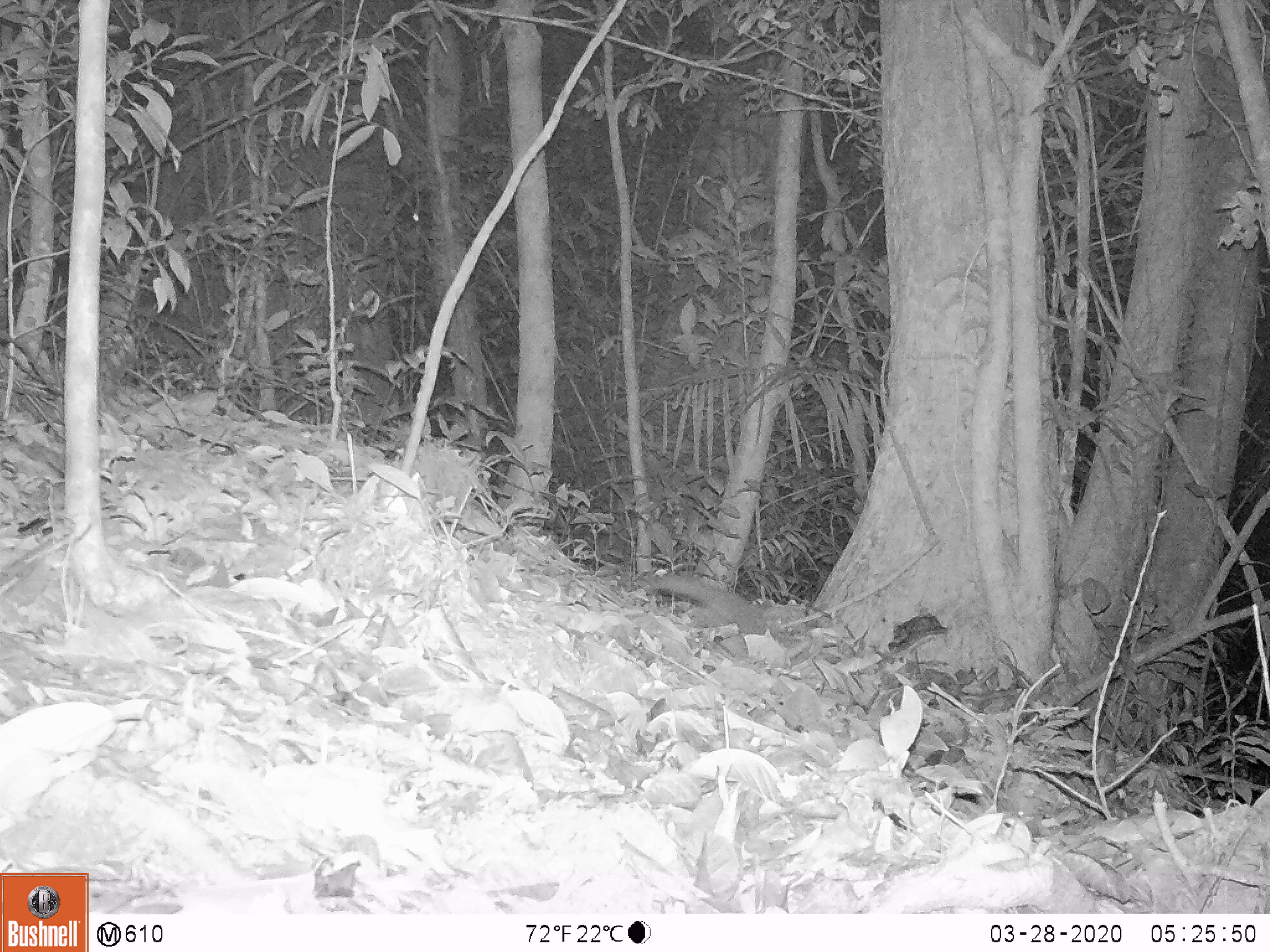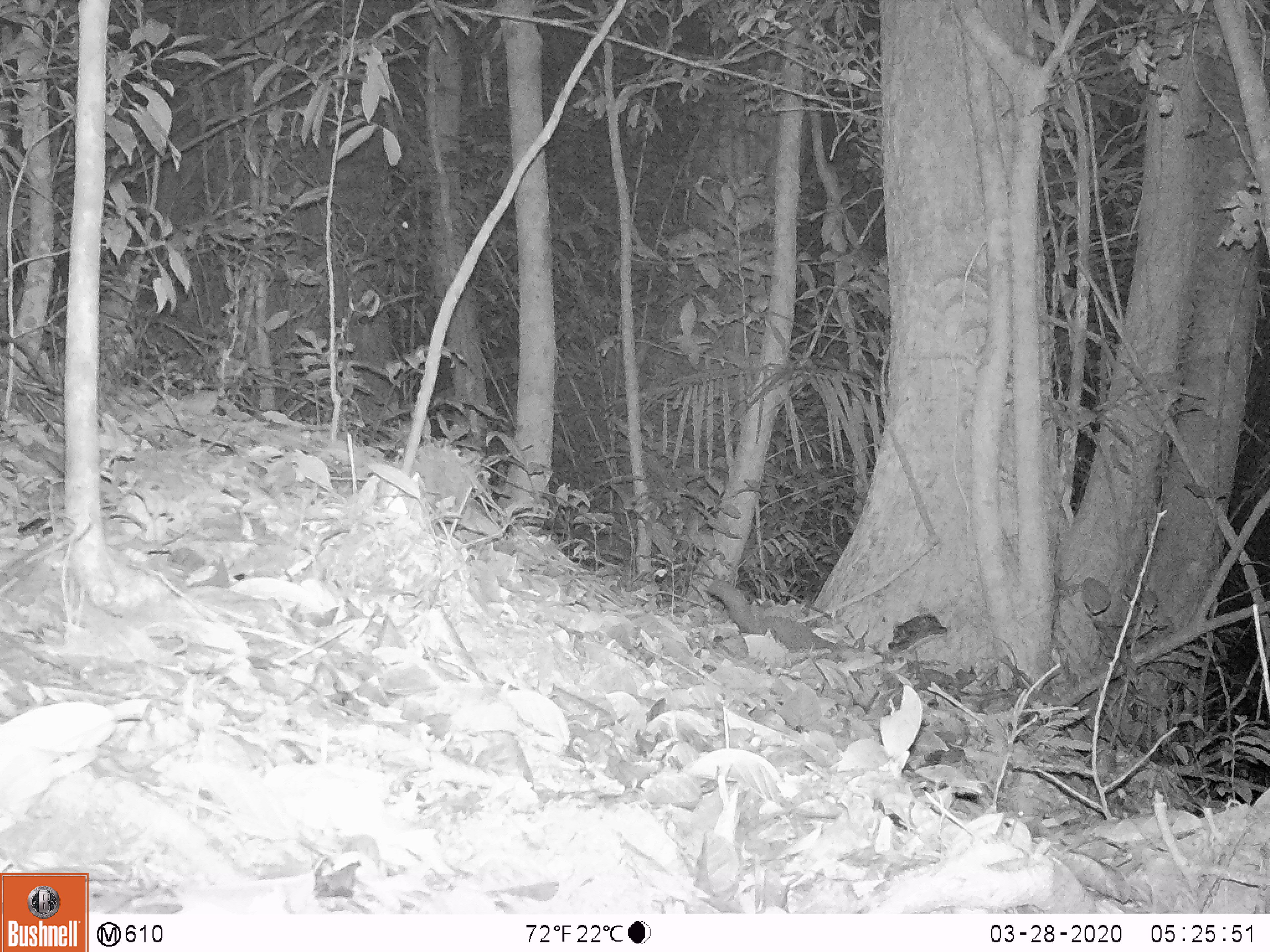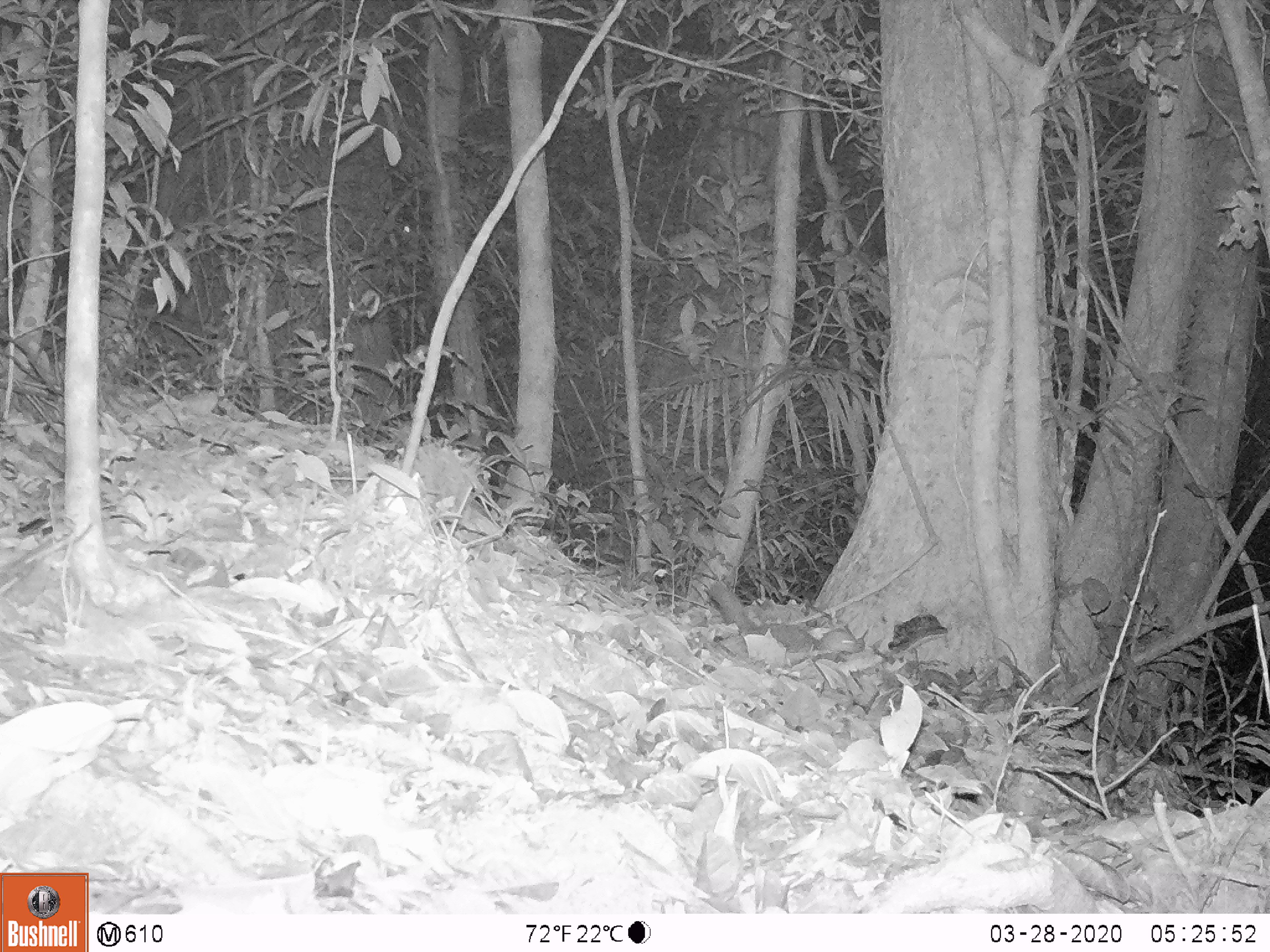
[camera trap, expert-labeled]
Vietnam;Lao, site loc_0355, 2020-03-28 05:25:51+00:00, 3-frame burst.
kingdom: Animalia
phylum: Chordata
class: Mammalia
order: Carnivora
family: Mustelidae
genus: Mustela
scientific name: Mustela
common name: weasel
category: unidentified weasel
Unidentified weasel (weasel) (Mustela). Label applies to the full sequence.